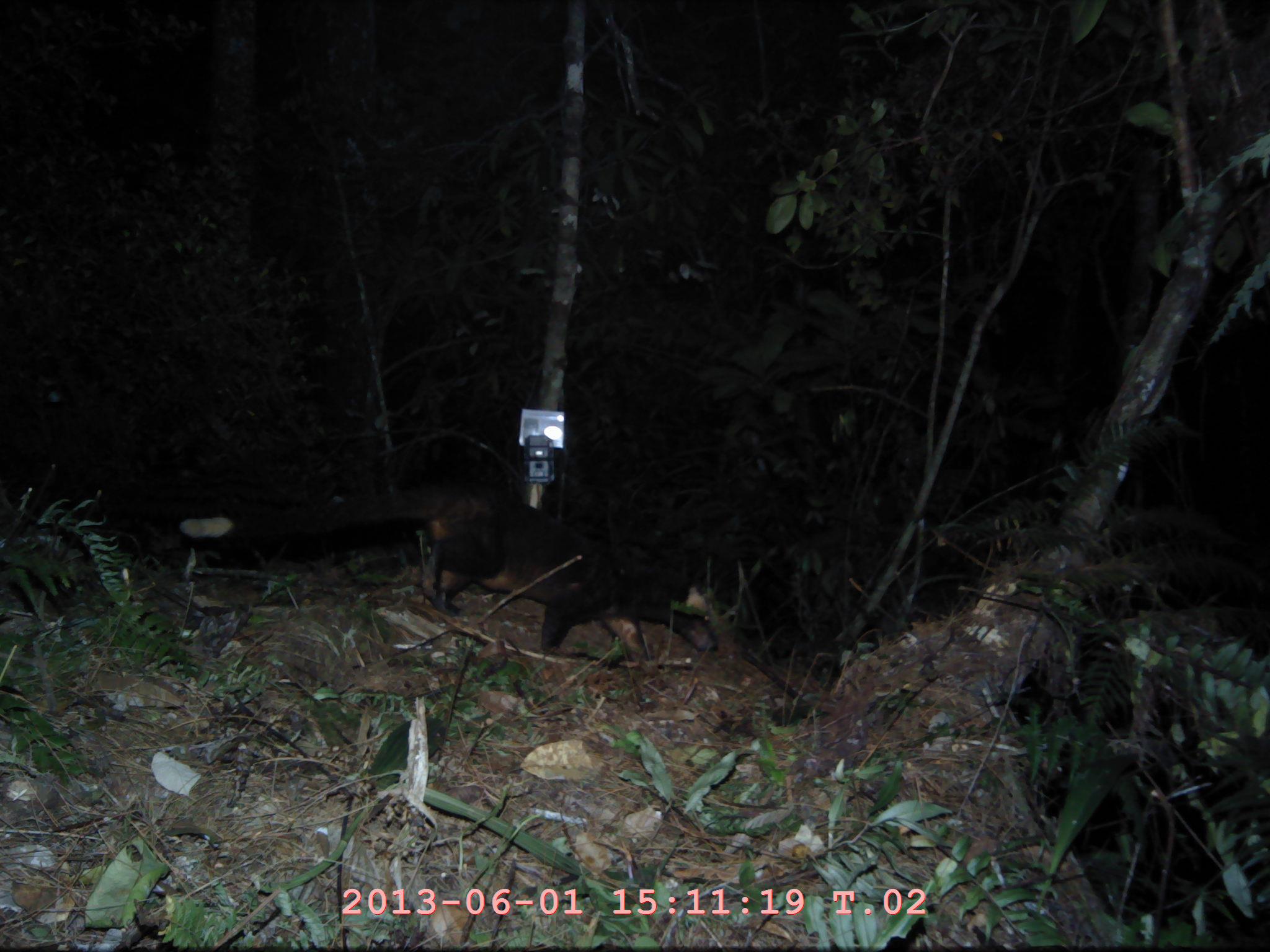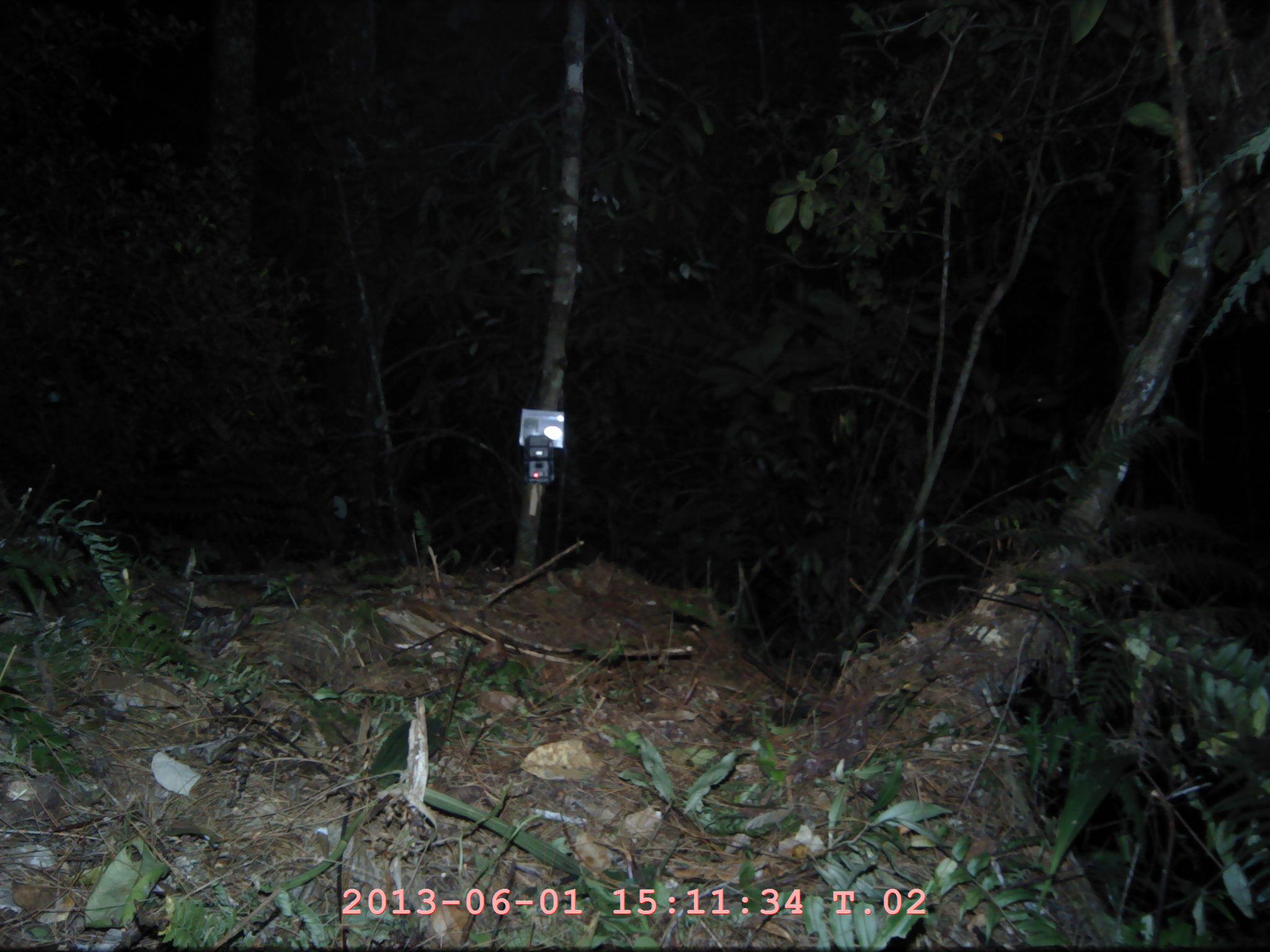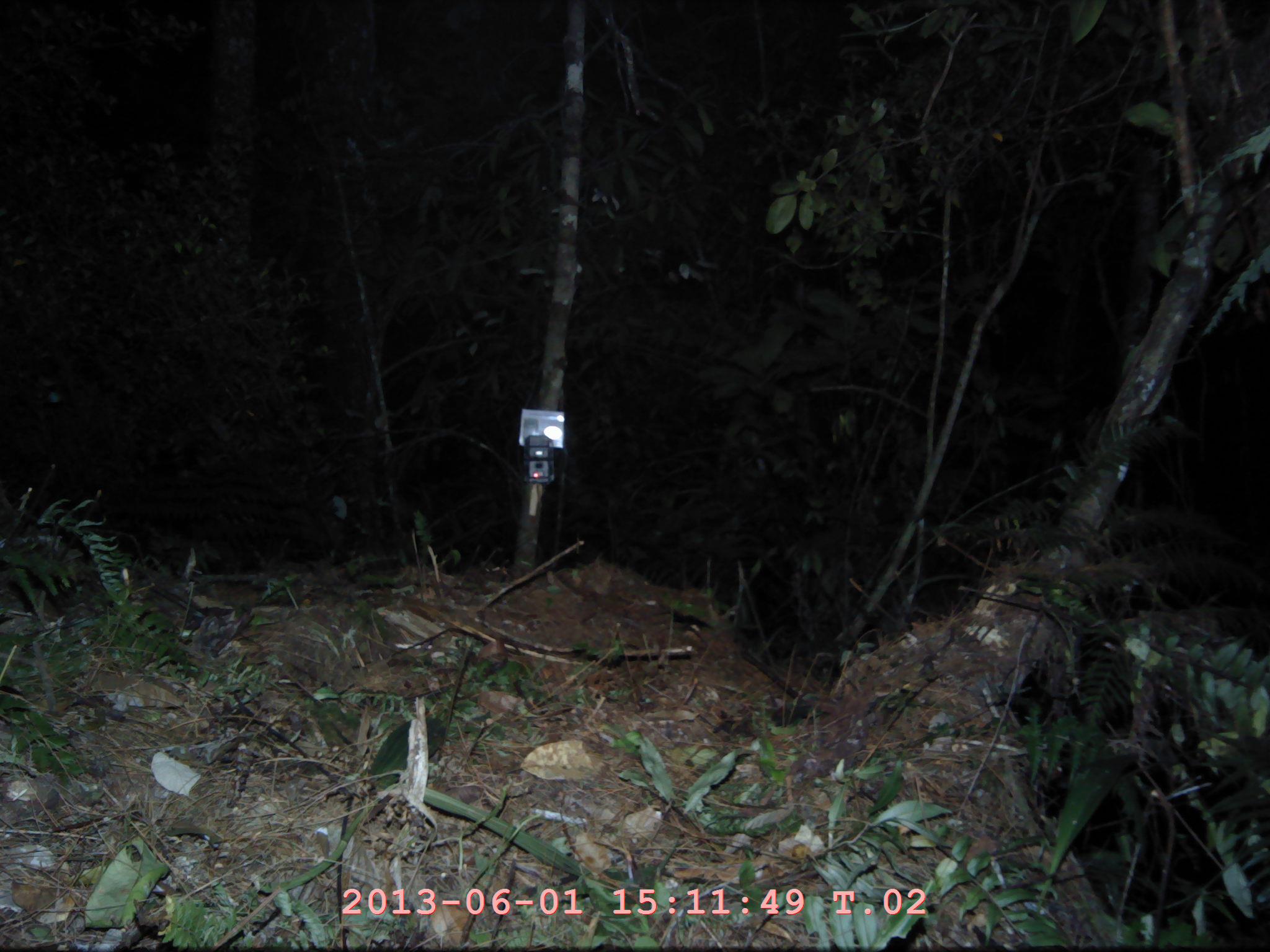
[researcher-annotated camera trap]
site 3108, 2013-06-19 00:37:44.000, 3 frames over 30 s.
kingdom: Animalia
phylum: Chordata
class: Mammalia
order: Carnivora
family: Viverridae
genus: Paguma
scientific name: Paguma larvata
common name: masked palm civet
Paguma larvata (masked palm civet), count 1.